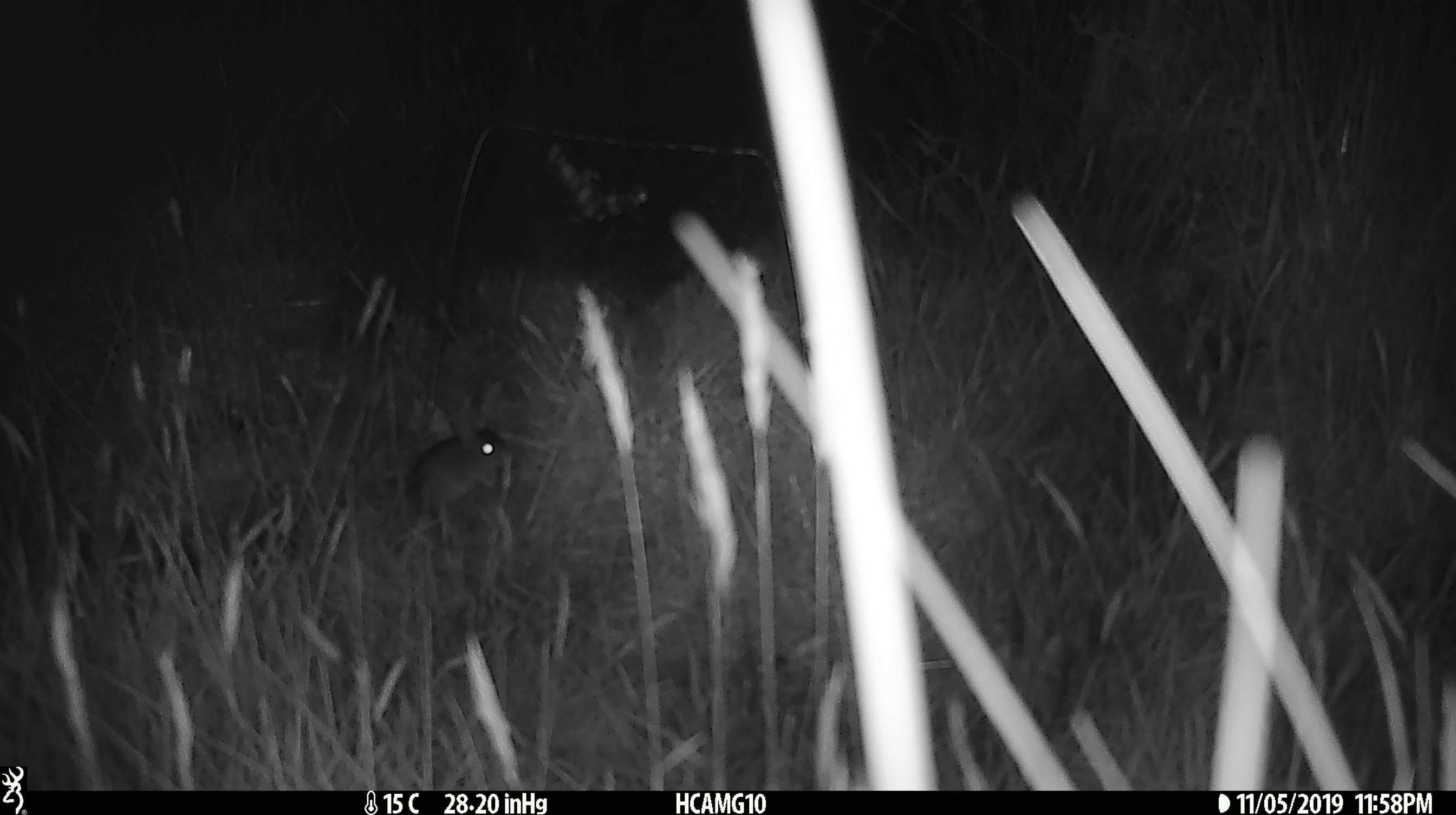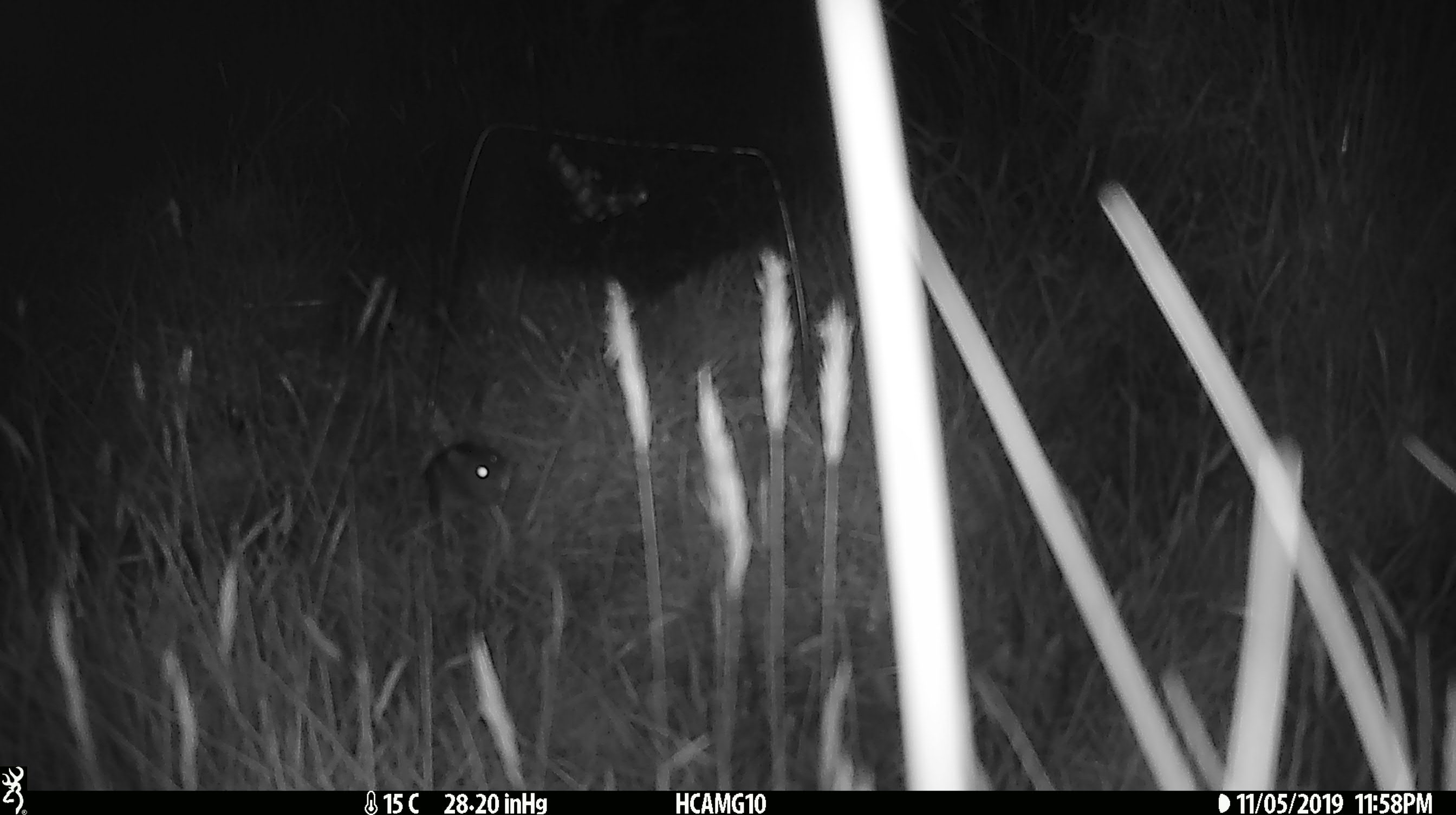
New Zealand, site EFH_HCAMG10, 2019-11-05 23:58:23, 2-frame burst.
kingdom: Animalia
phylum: Chordata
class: Mammalia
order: Rodentia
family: Muridae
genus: Mus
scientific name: Mus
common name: mouse